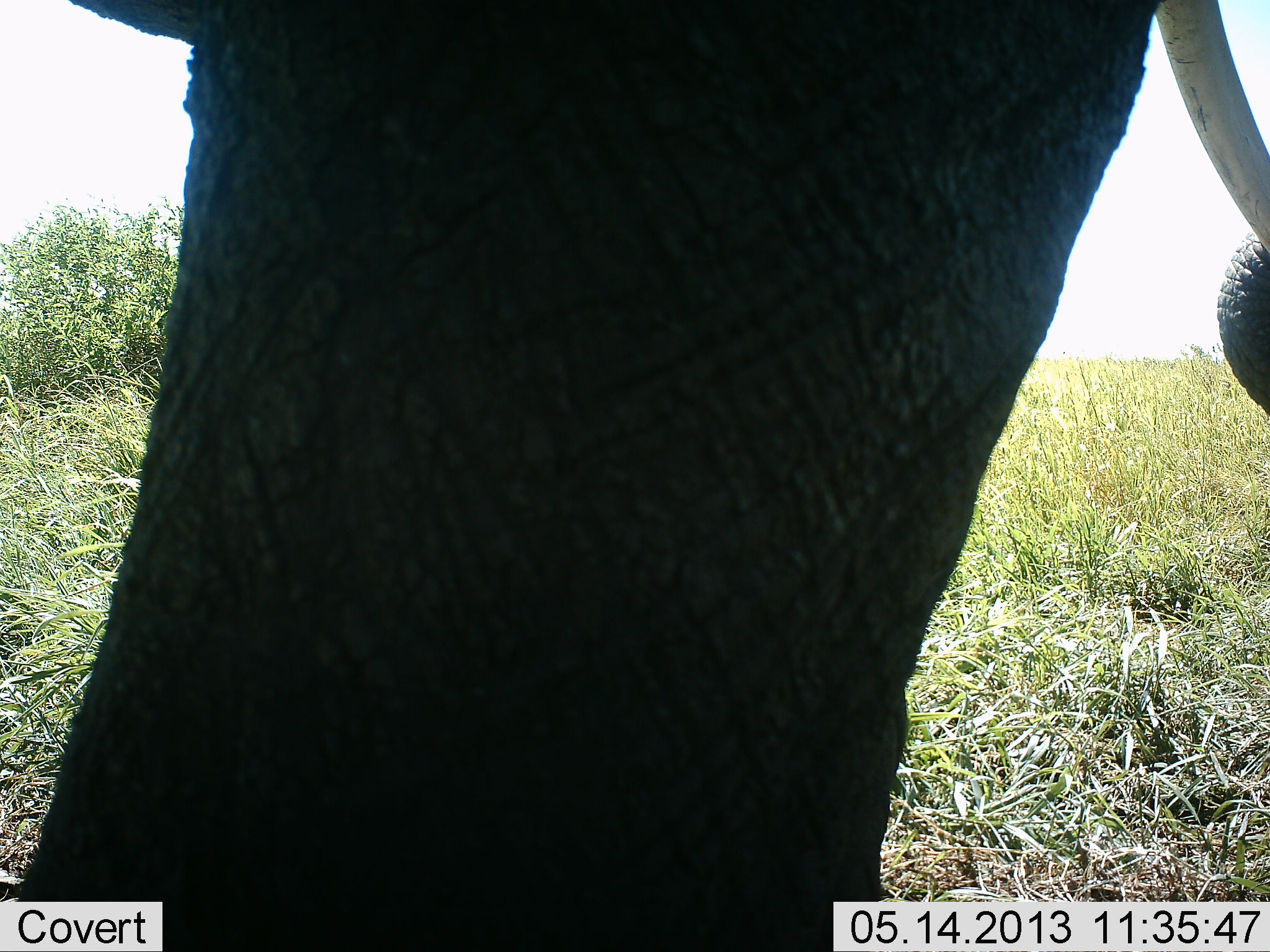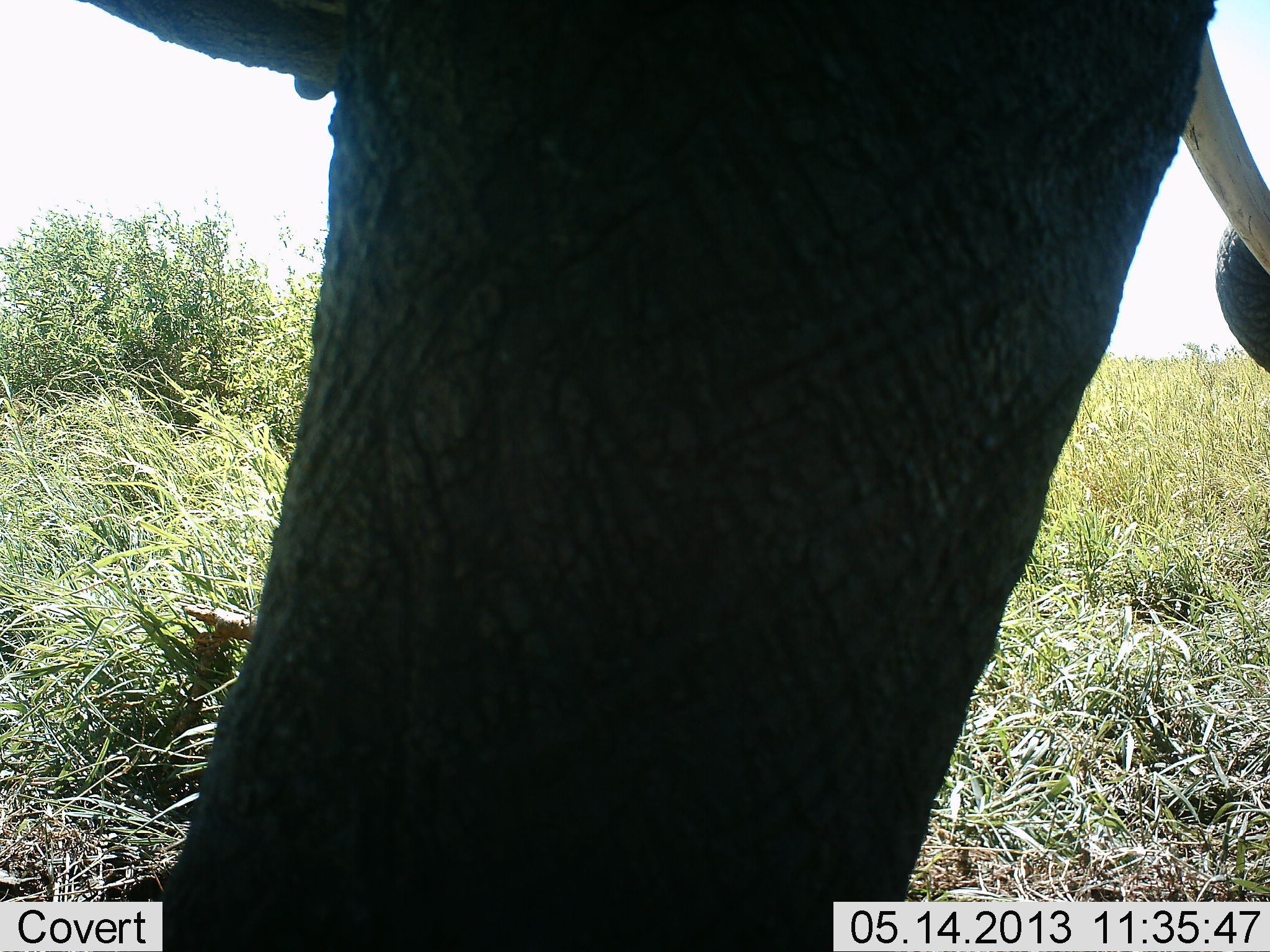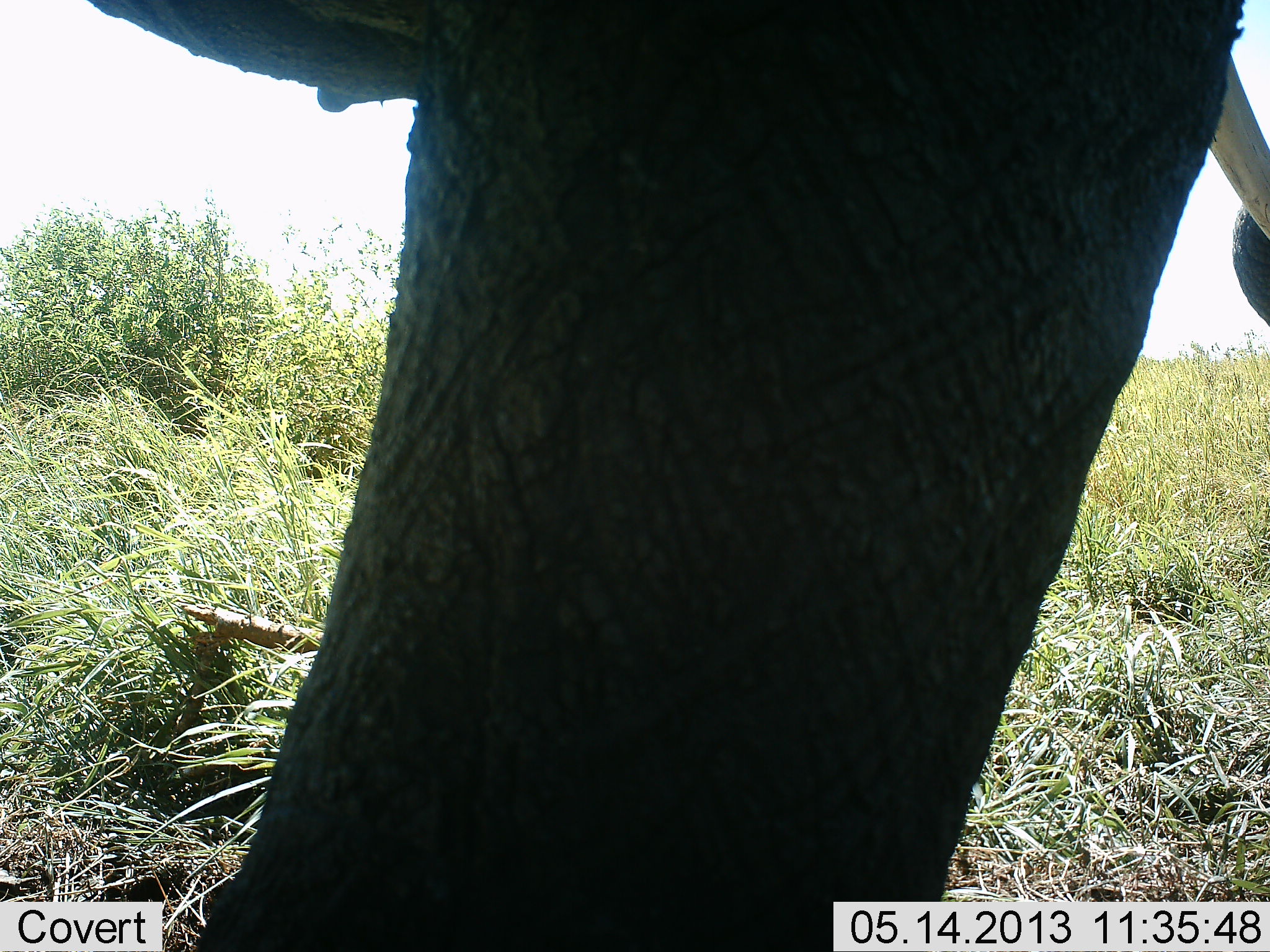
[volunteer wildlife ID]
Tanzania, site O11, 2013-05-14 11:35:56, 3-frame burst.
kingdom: Animalia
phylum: Chordata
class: Mammalia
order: Proboscidea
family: Elephantidae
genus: Loxodonta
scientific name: Loxodonta africana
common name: african bush elephant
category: elephant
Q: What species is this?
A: Elephant (african bush elephant) (Loxodonta africana).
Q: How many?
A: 1.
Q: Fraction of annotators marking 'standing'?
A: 92%.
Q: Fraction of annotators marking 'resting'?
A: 0%.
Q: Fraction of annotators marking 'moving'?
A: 0%.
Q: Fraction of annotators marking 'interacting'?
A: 8%.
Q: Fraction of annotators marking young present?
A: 0%.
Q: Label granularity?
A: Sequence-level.